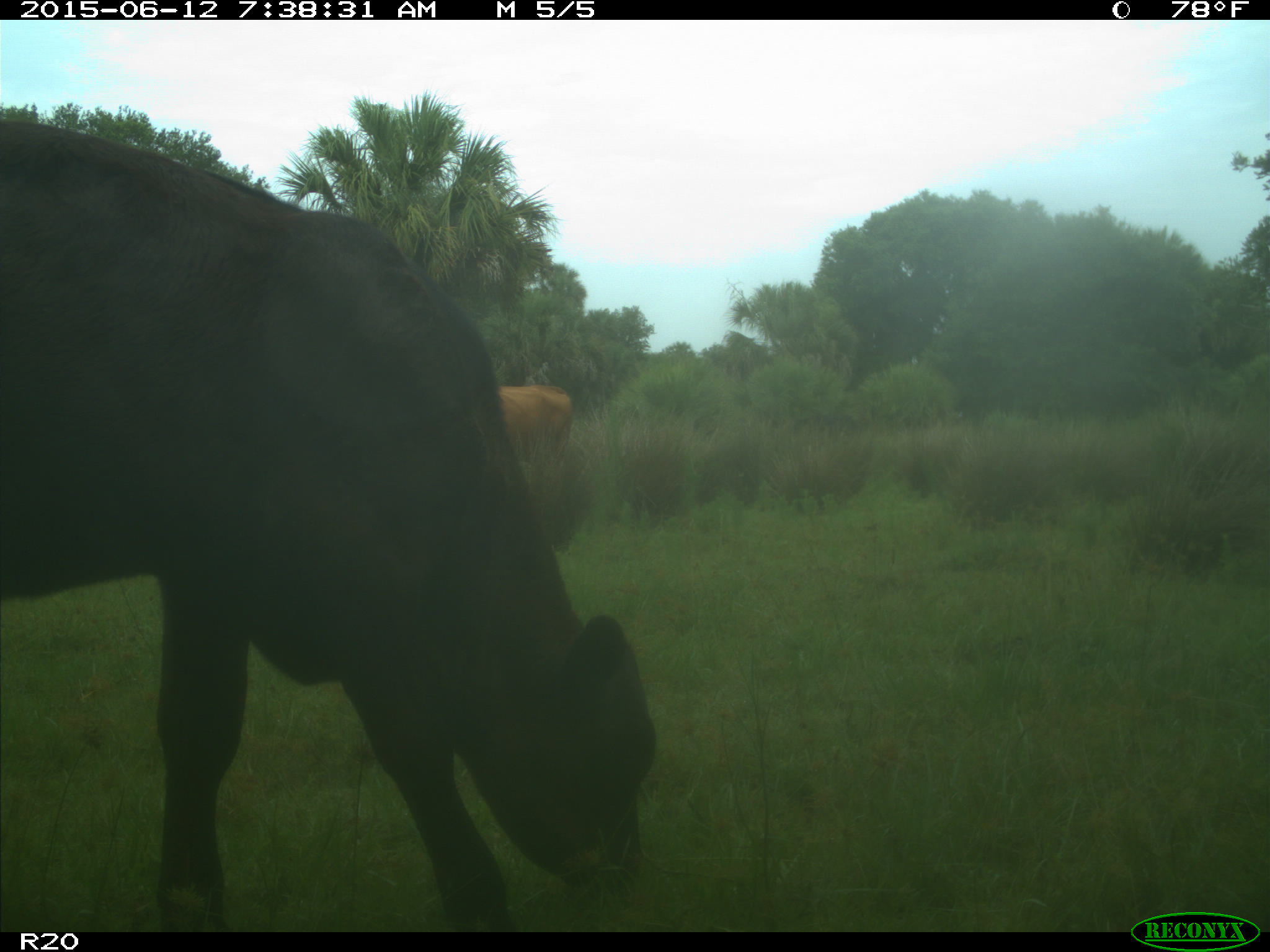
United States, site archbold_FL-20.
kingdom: Animalia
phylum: Chordata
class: Mammalia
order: Artiodactyla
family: Bovidae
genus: Bos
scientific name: Bos taurus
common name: domestic cow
Bos taurus (domestic cow).